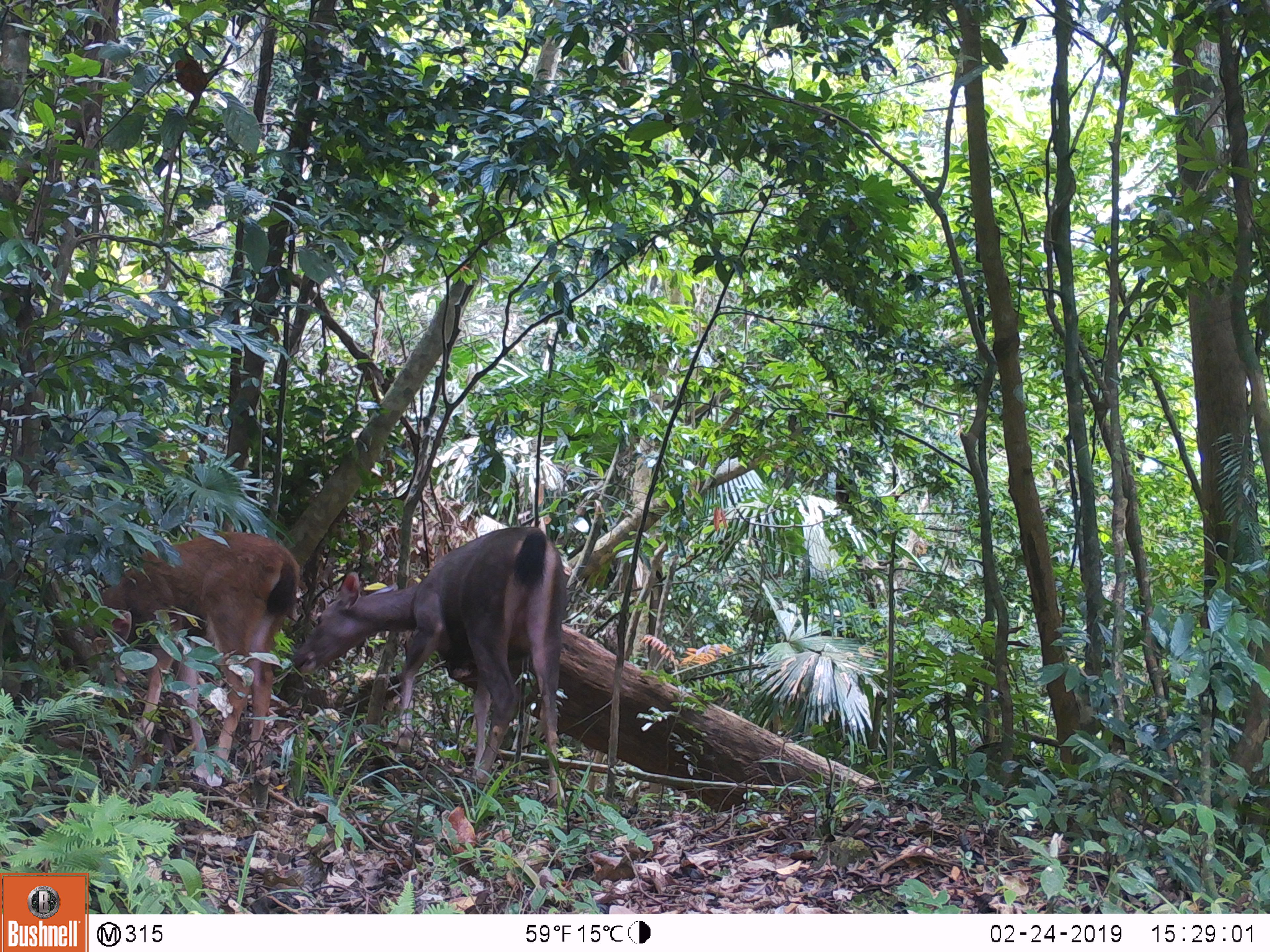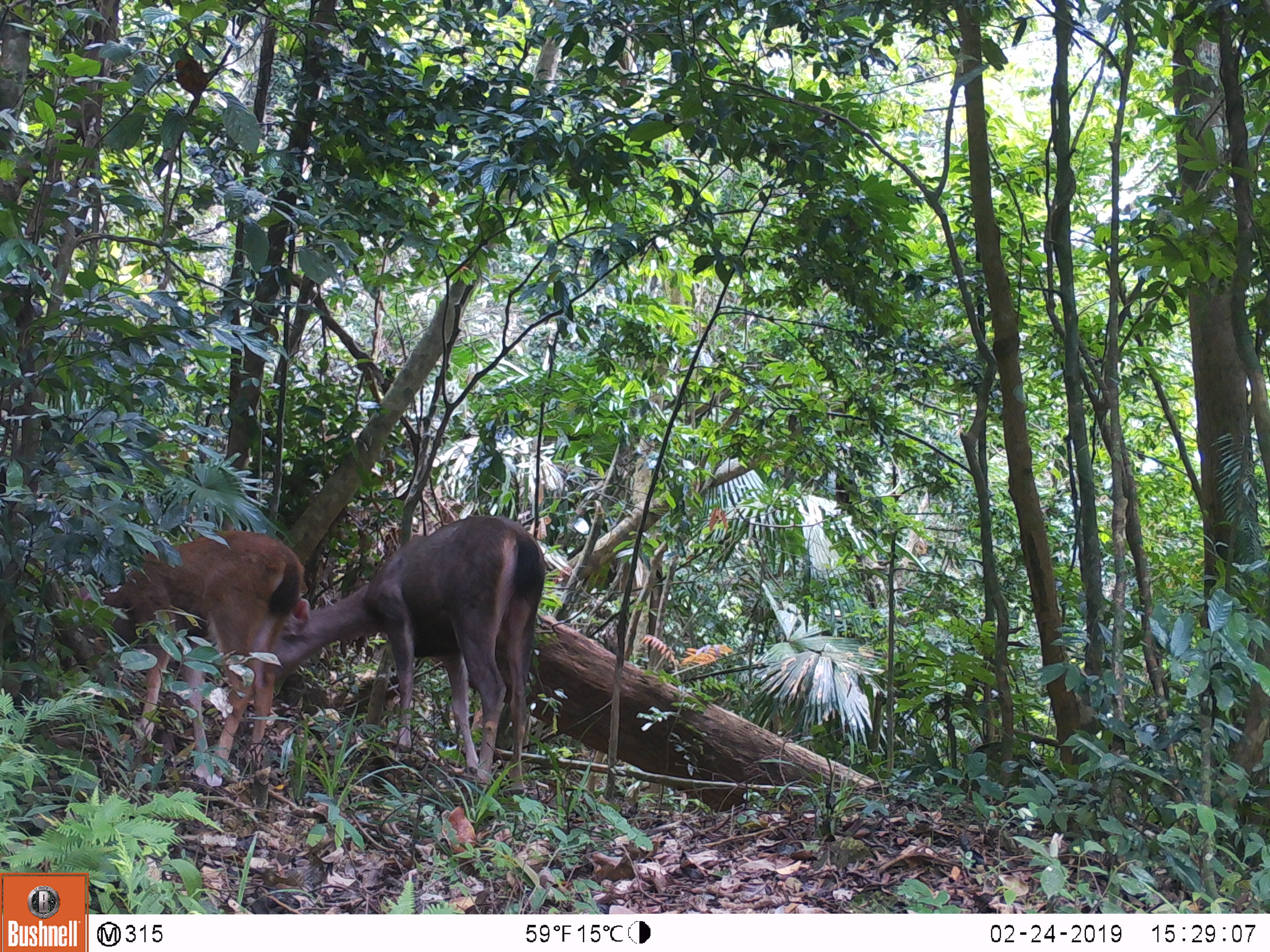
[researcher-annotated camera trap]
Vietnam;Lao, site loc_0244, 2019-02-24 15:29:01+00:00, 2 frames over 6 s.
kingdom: Animalia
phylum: Chordata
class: Mammalia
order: Artiodactyla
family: Cervidae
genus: Rusa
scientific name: Rusa unicolor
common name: sambar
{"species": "sambar (Rusa unicolor)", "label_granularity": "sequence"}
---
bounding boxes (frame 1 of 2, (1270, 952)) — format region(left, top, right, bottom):
sambar: region(293, 525, 569, 802); region(80, 529, 300, 767)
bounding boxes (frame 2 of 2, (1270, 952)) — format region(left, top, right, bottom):
sambar: region(267, 513, 546, 793); region(80, 529, 305, 775)